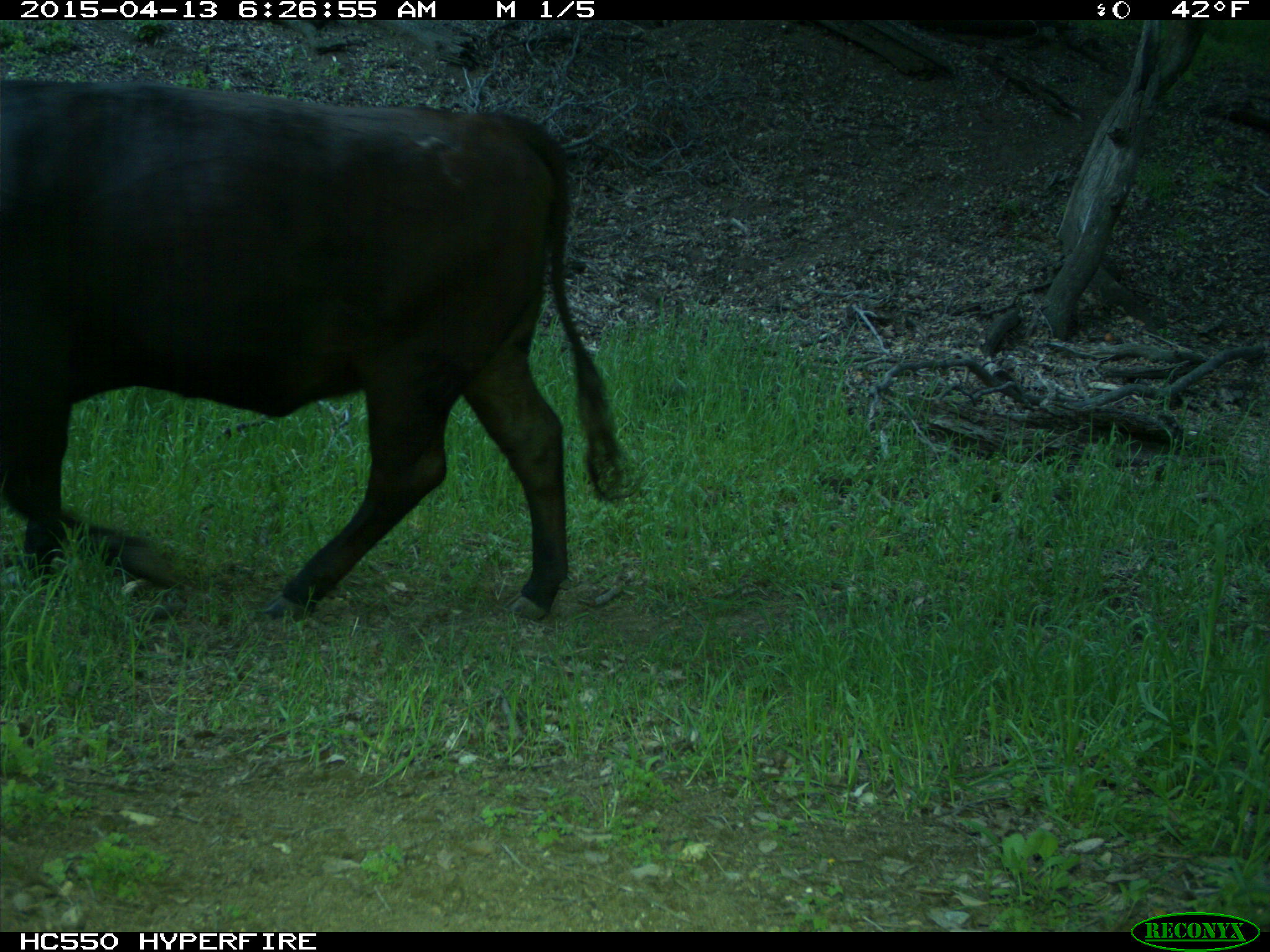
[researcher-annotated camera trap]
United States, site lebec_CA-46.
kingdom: Animalia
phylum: Chordata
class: Mammalia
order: Artiodactyla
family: Bovidae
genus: Bos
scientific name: Bos taurus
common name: domestic cow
Bos taurus (domestic cow).